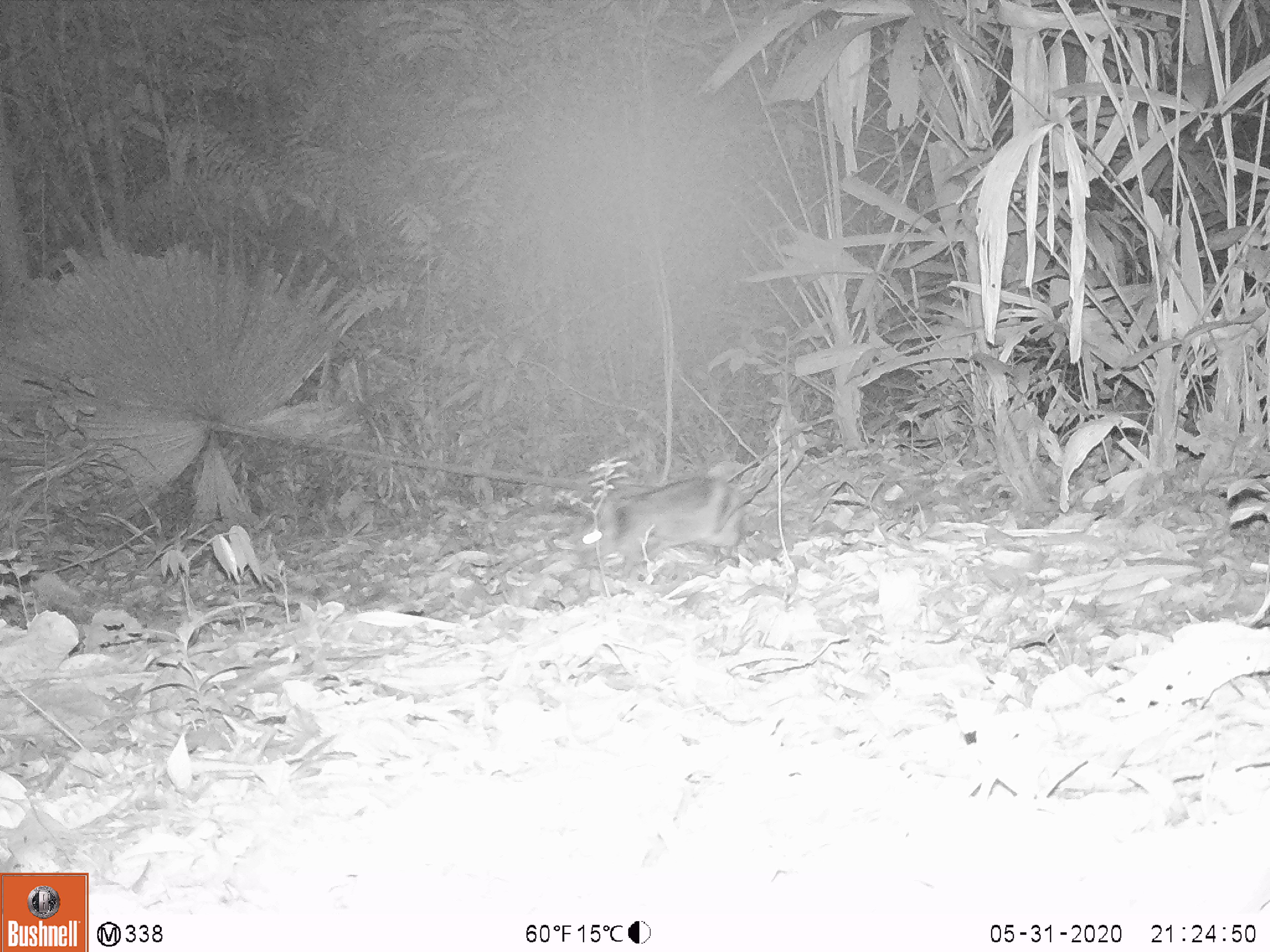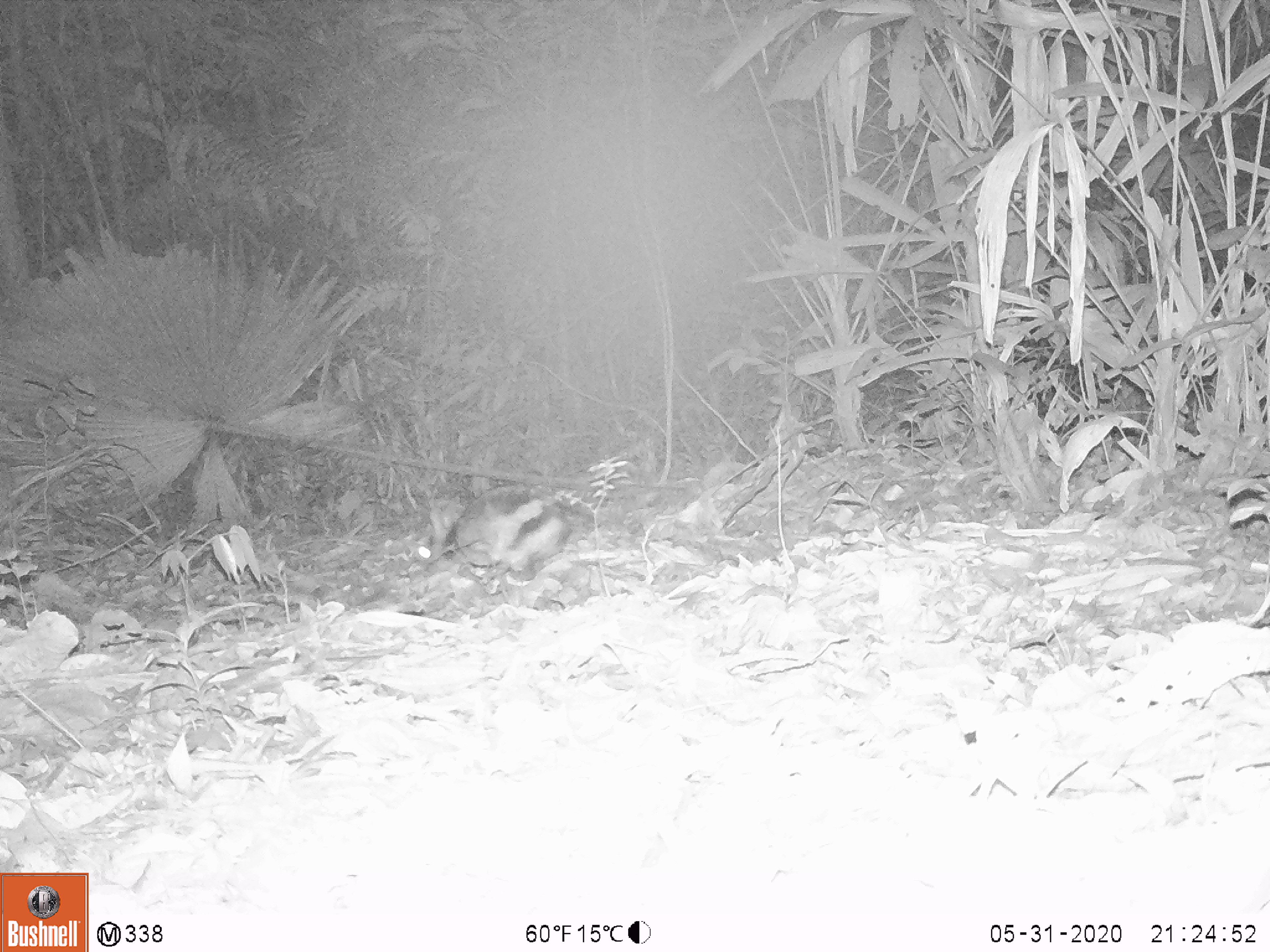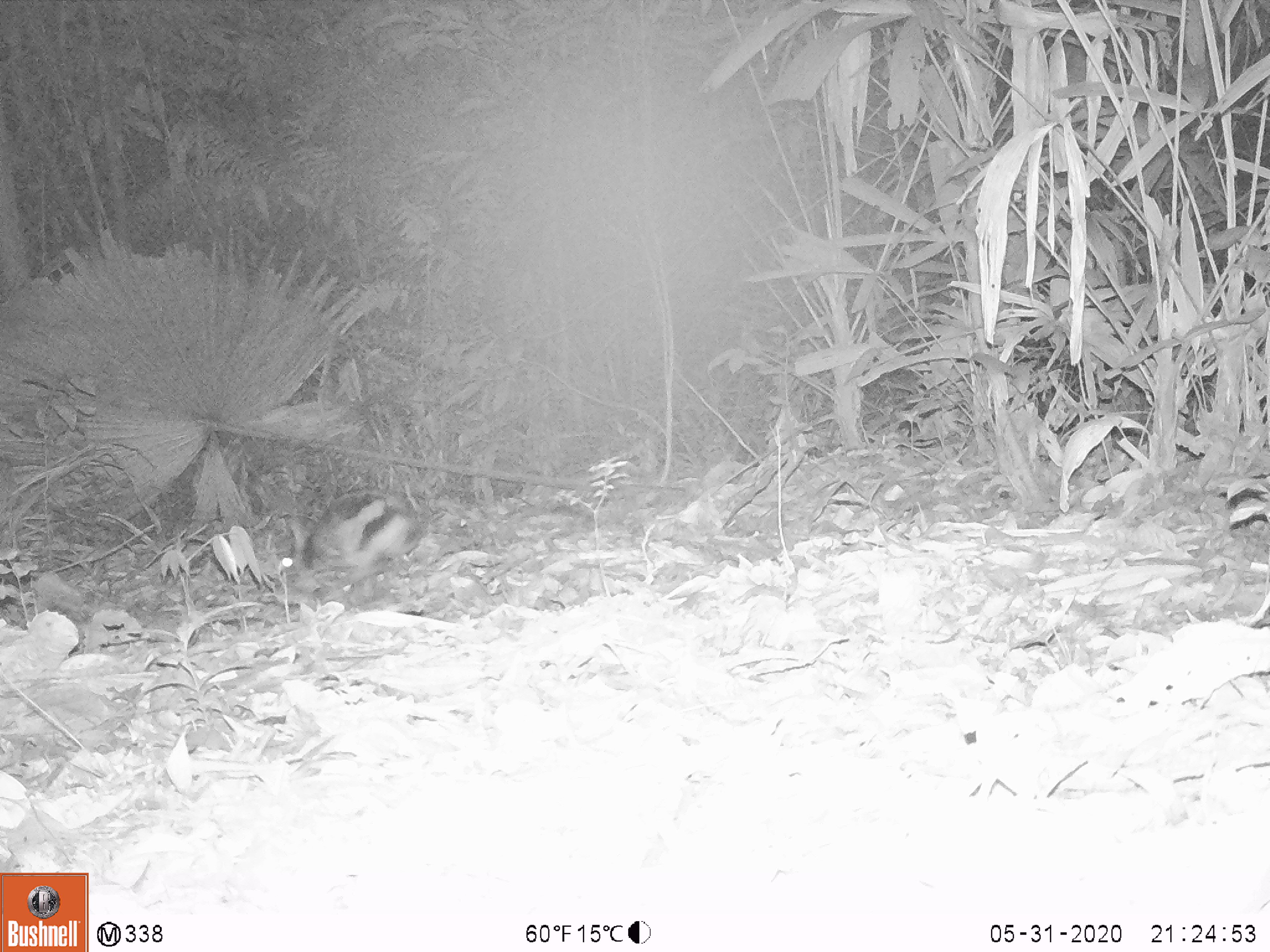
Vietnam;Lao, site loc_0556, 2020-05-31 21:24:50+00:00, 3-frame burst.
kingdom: Animalia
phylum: Chordata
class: Mammalia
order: Lagomorpha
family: Leporidae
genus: Nesolagus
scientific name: Nesolagus timminsi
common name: annamite striped rabbit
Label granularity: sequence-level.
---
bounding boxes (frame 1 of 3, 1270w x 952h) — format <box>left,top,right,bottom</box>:
annamite striped rabbit: <box>573,475,745,579</box>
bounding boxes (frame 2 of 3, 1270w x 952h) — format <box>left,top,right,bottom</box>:
annamite striped rabbit: <box>410,483,575,581</box>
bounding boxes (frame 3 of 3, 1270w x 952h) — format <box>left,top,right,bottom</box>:
annamite striped rabbit: <box>274,485,420,597</box>